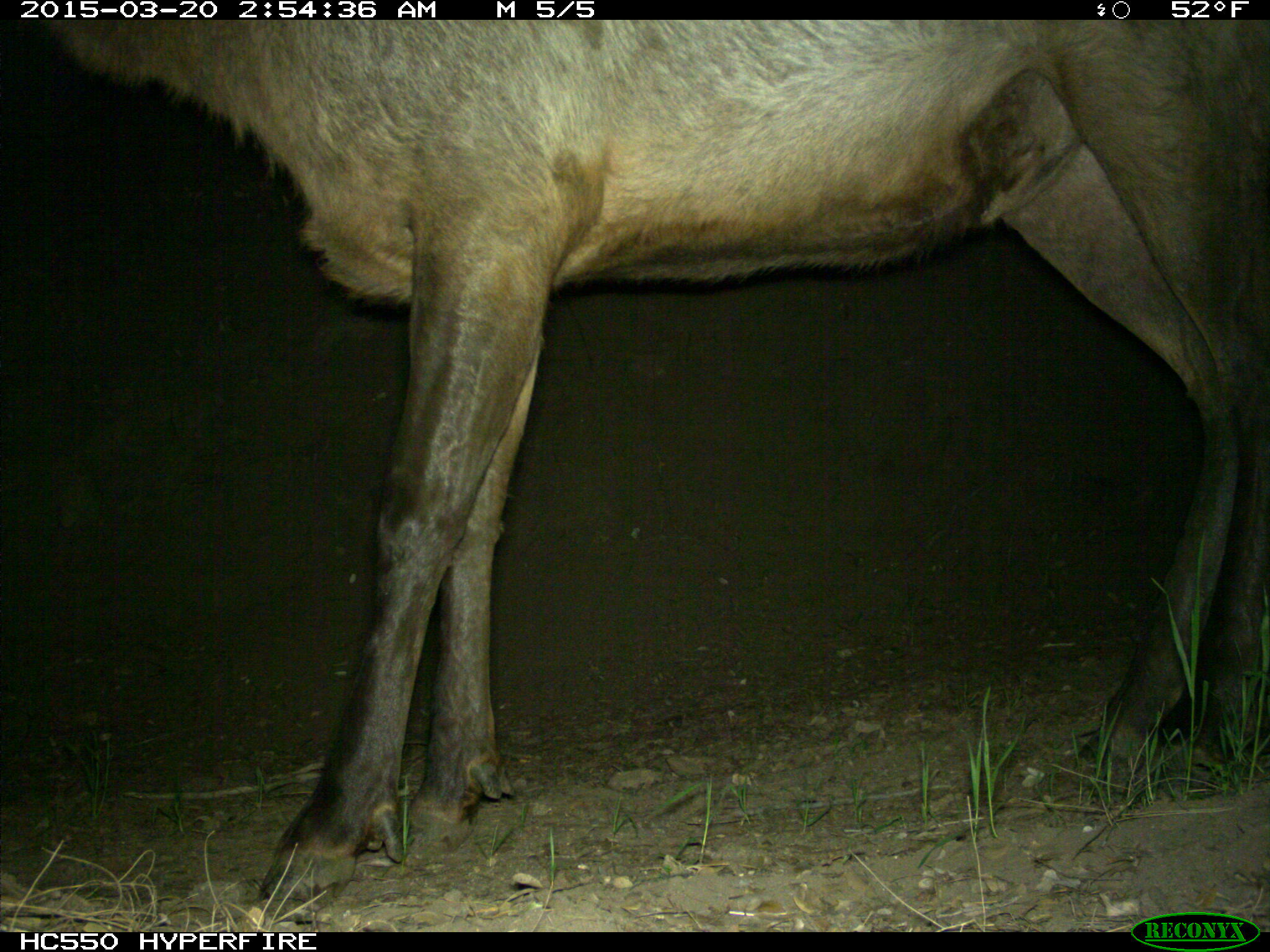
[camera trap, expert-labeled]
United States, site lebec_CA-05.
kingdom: Animalia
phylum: Chordata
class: Mammalia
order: Artiodactyla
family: Cervidae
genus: Cervus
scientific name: Cervus canadensis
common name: elk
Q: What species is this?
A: Cervus canadensis (elk).